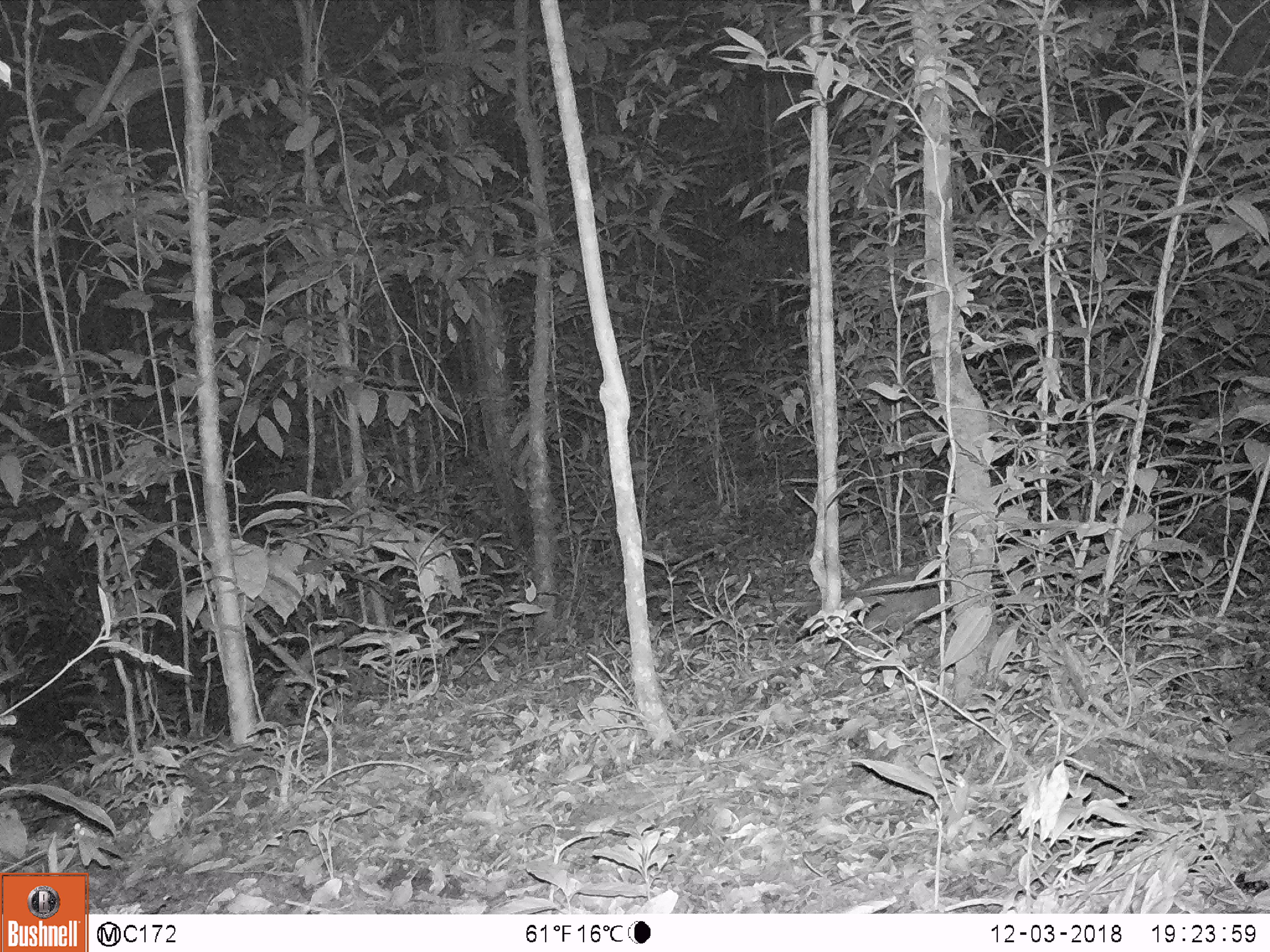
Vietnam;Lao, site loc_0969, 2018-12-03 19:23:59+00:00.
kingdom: Animalia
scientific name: Animalia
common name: animal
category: unidentified animal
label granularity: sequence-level